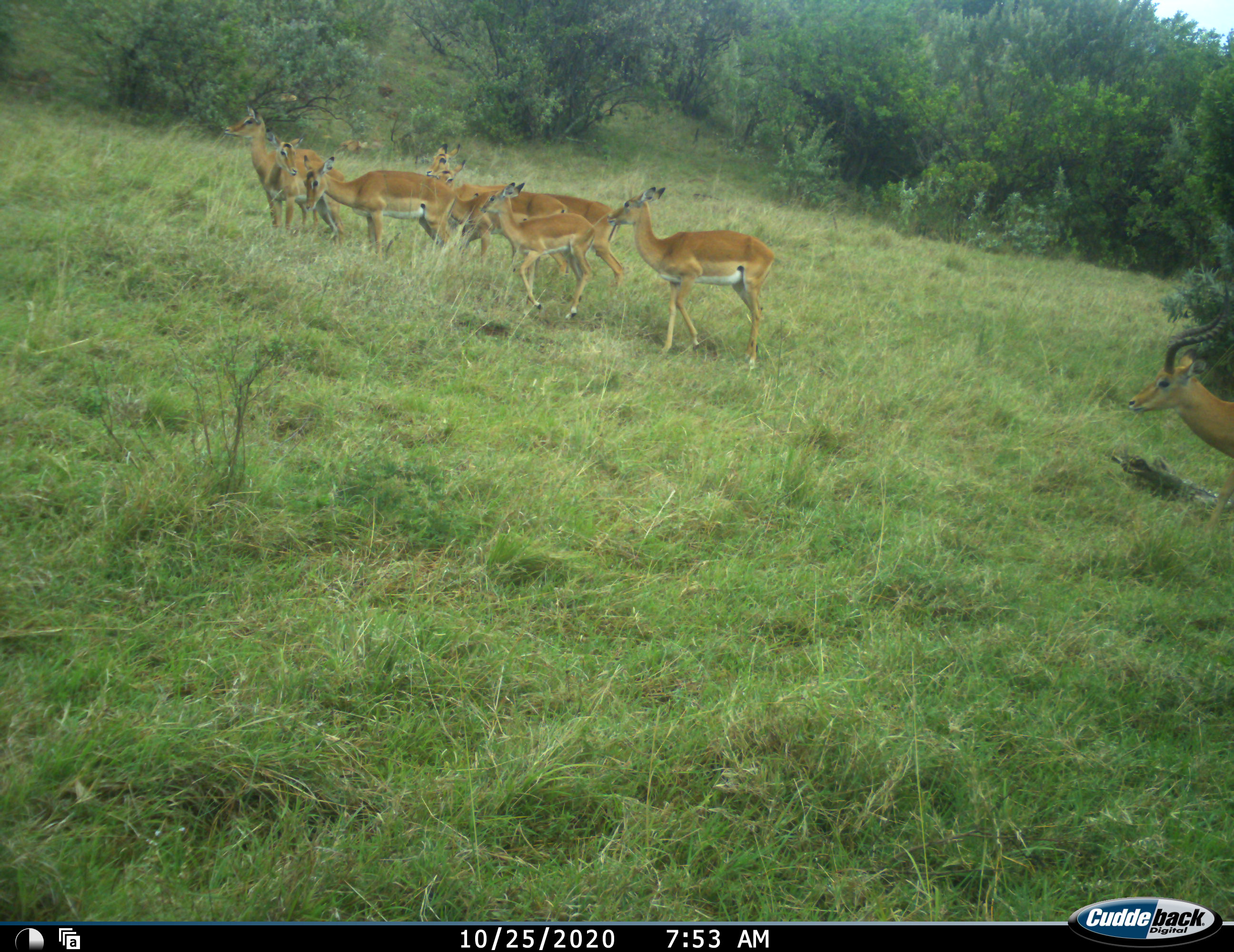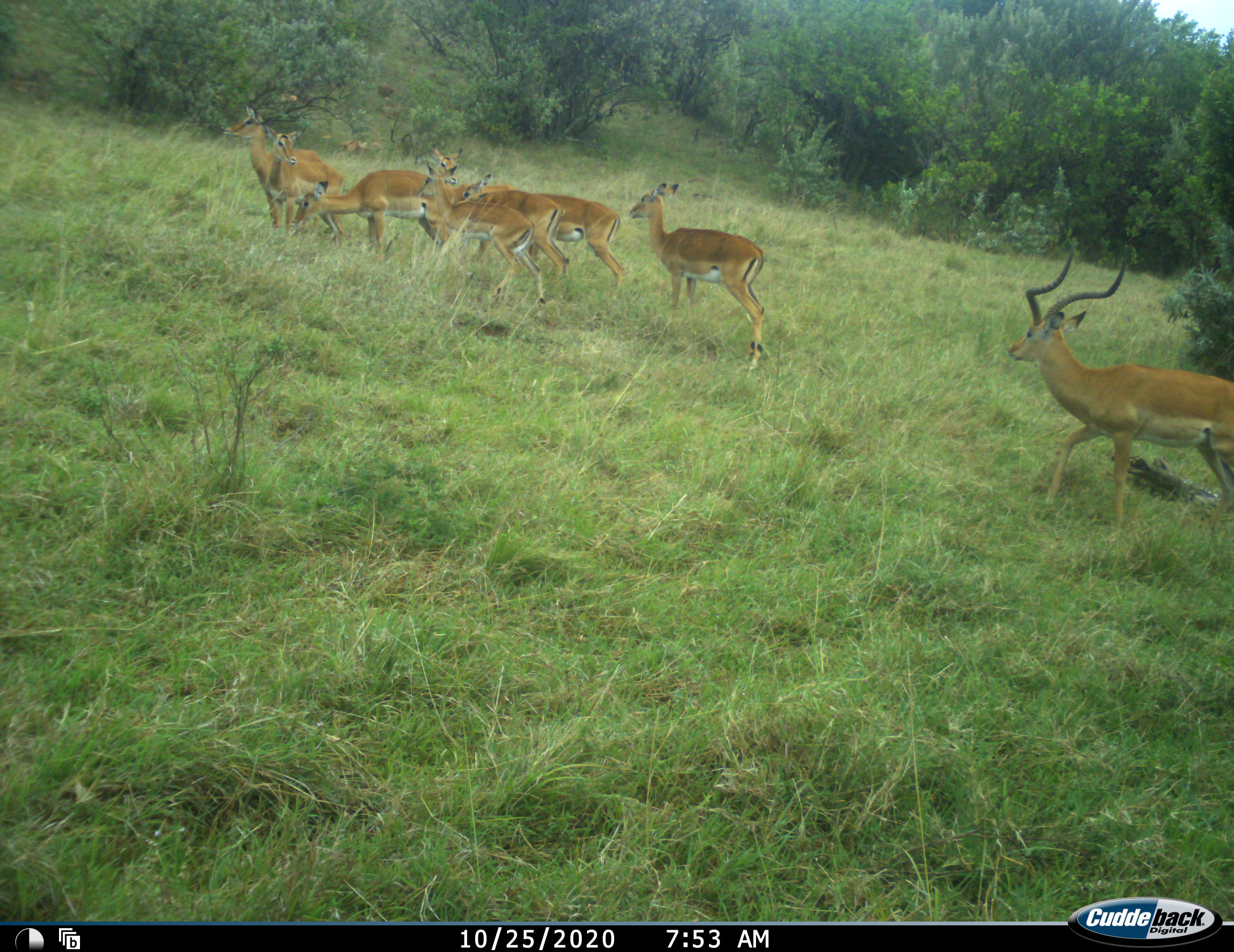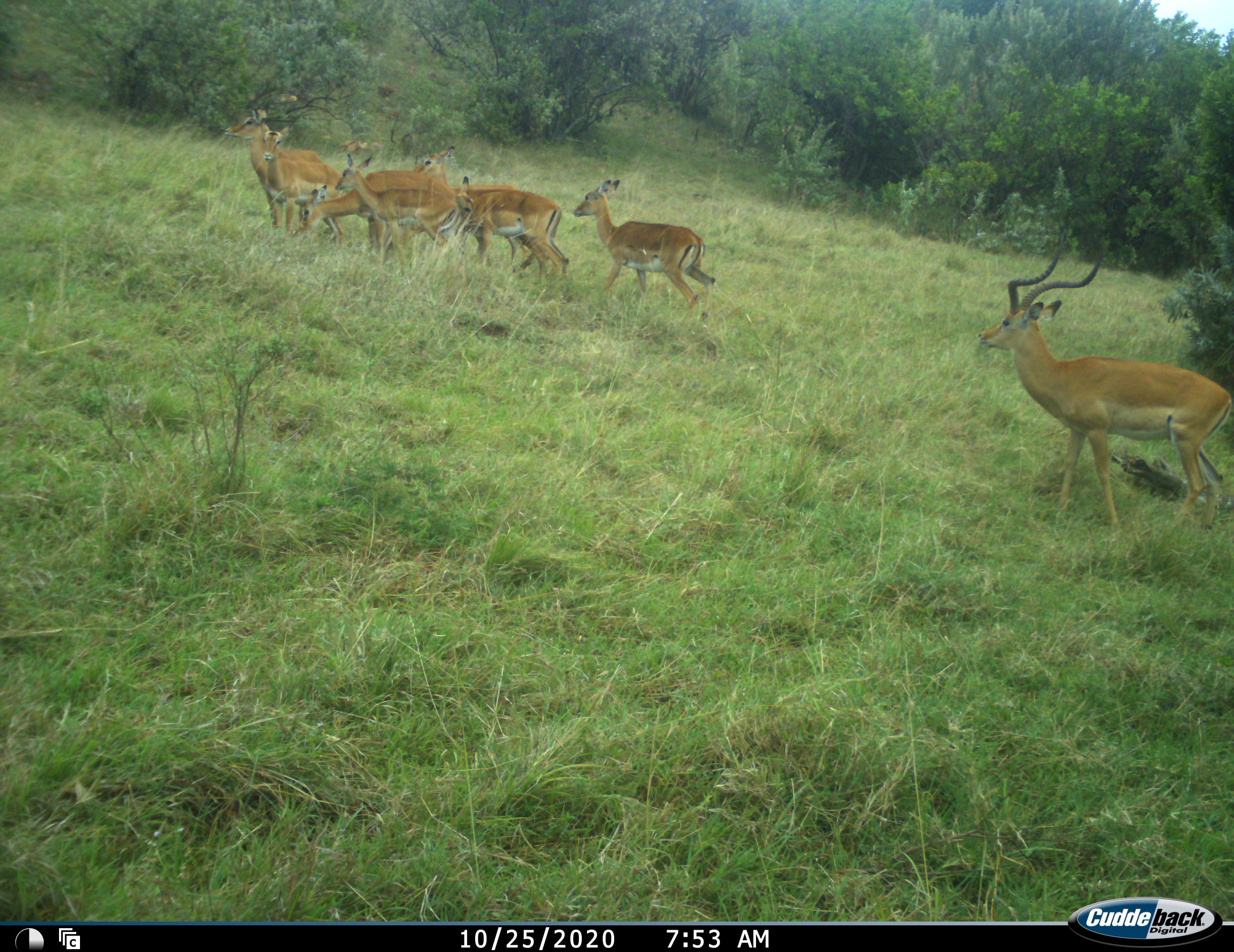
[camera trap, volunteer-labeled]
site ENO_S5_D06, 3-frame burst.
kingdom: Animalia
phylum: Chordata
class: Mammalia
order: Artiodactyla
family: Bovidae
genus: Aepyceros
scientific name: Aepyceros melampus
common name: impala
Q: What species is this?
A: Impala (Aepyceros melampus).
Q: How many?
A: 8.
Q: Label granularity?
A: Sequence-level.